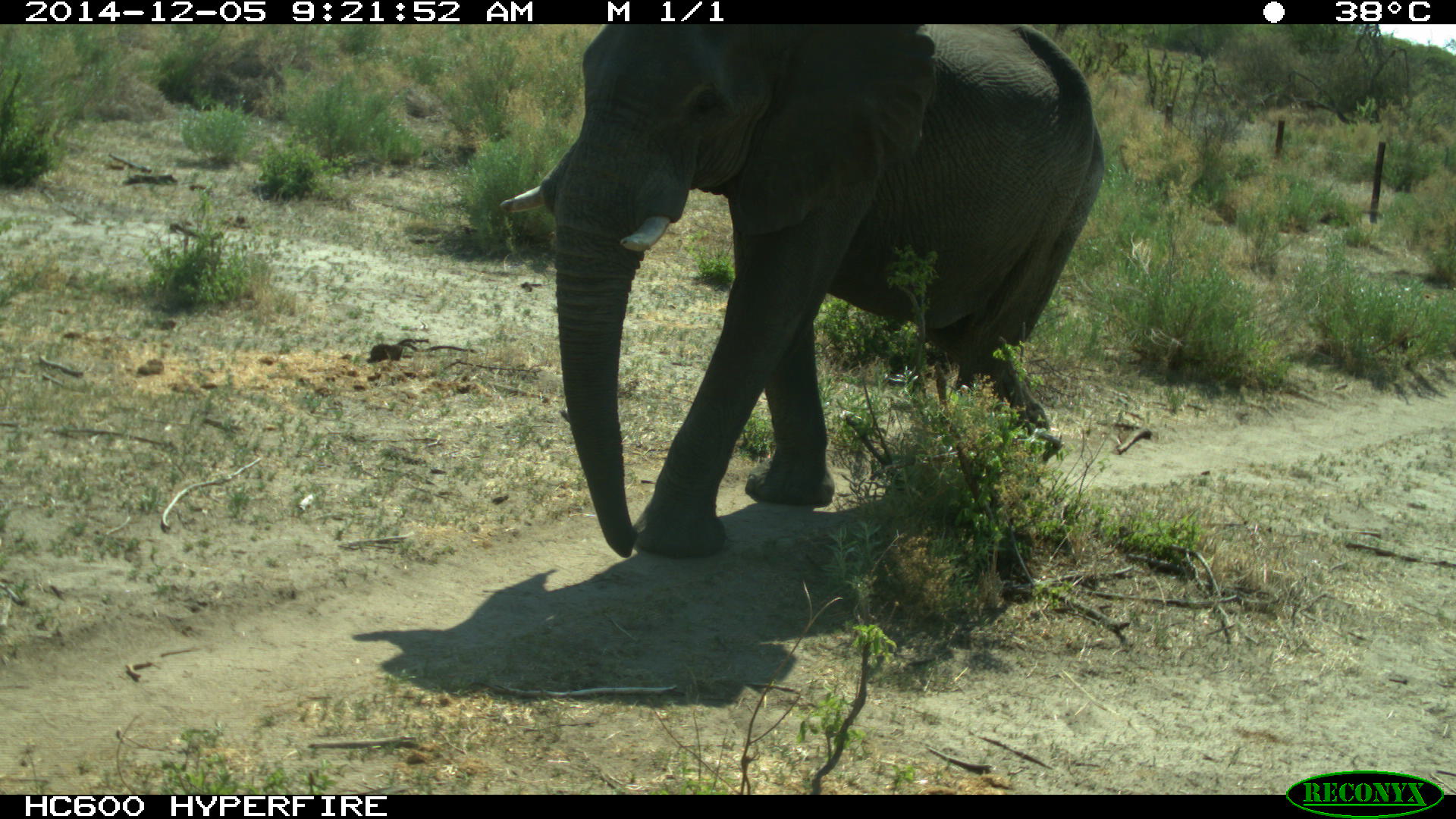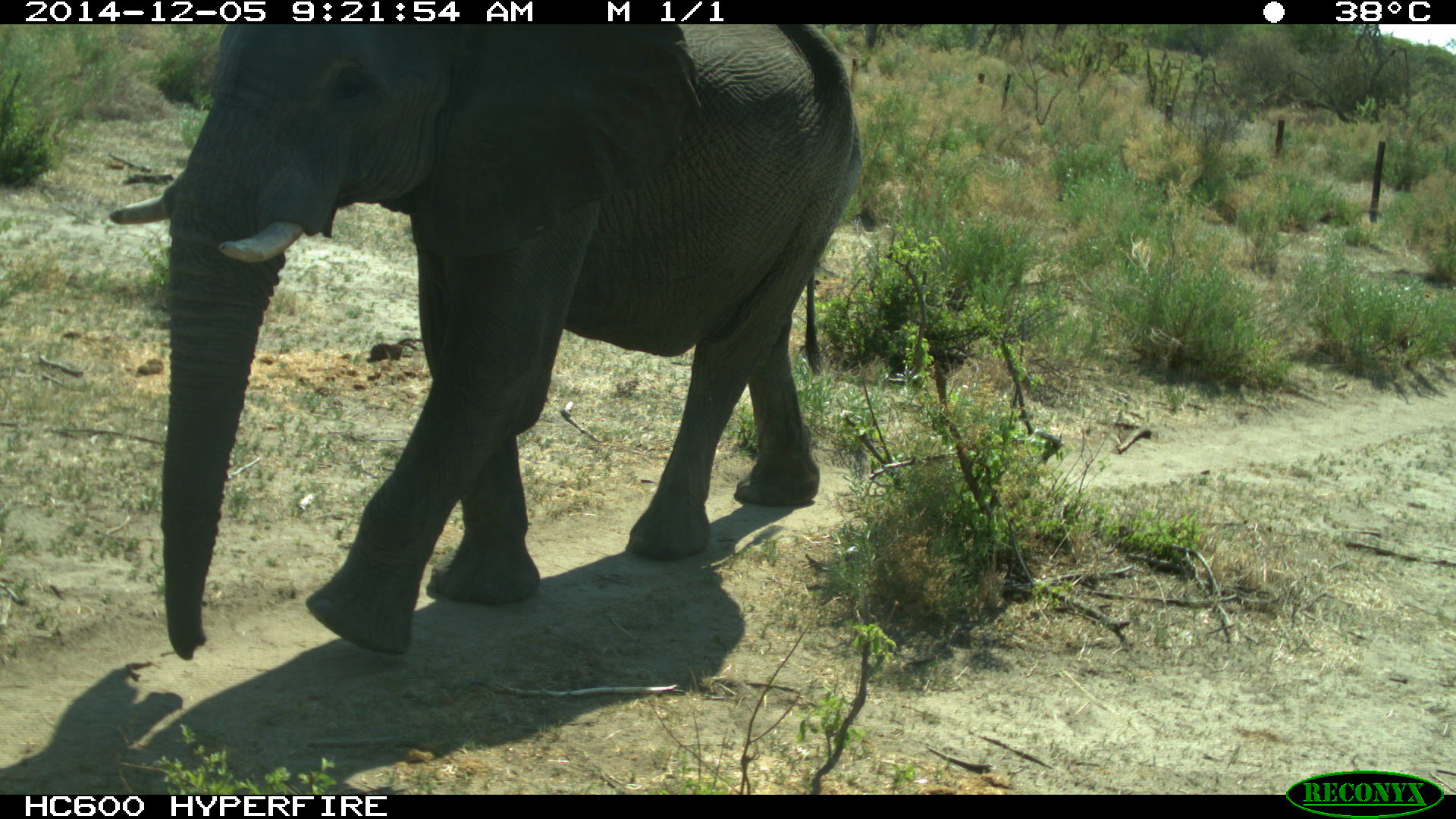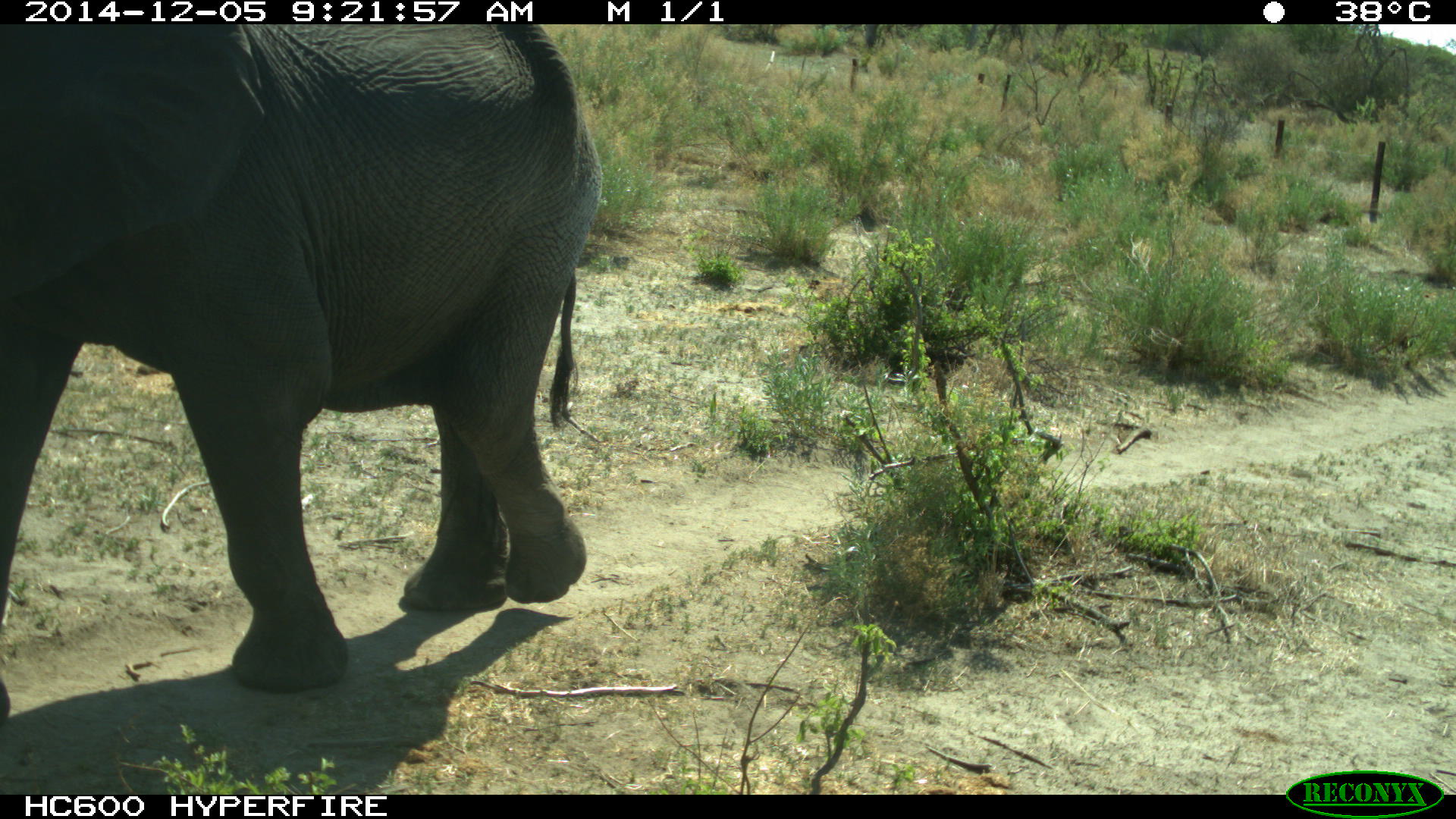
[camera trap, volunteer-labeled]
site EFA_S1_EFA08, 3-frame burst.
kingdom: Animalia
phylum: Chordata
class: Mammalia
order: Proboscidea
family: Elephantidae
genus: Loxodonta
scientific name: Loxodonta africana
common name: african bush elephant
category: elephant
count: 1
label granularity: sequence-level